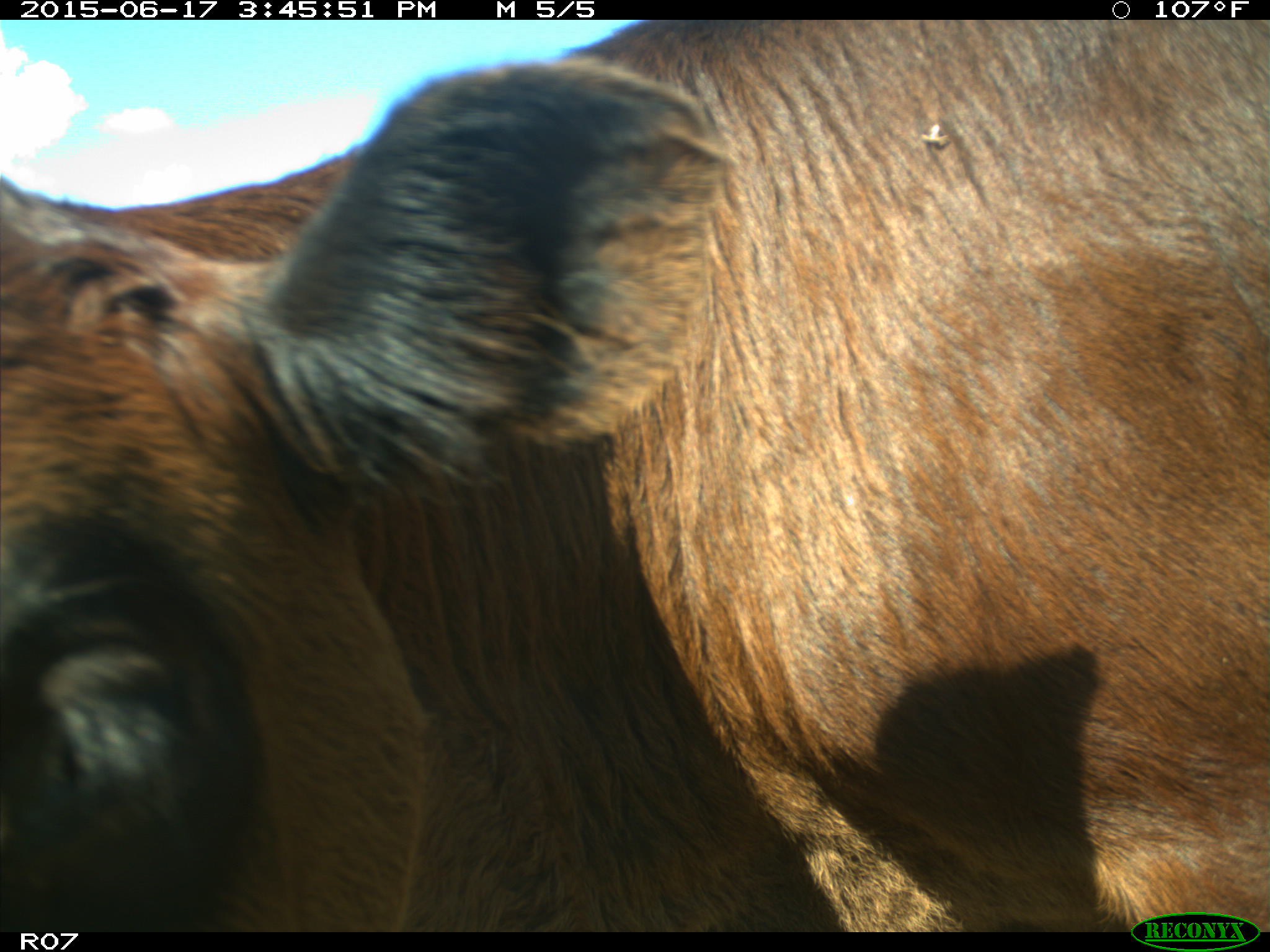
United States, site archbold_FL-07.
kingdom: Animalia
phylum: Chordata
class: Mammalia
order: Artiodactyla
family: Bovidae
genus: Bos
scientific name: Bos taurus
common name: domestic cow